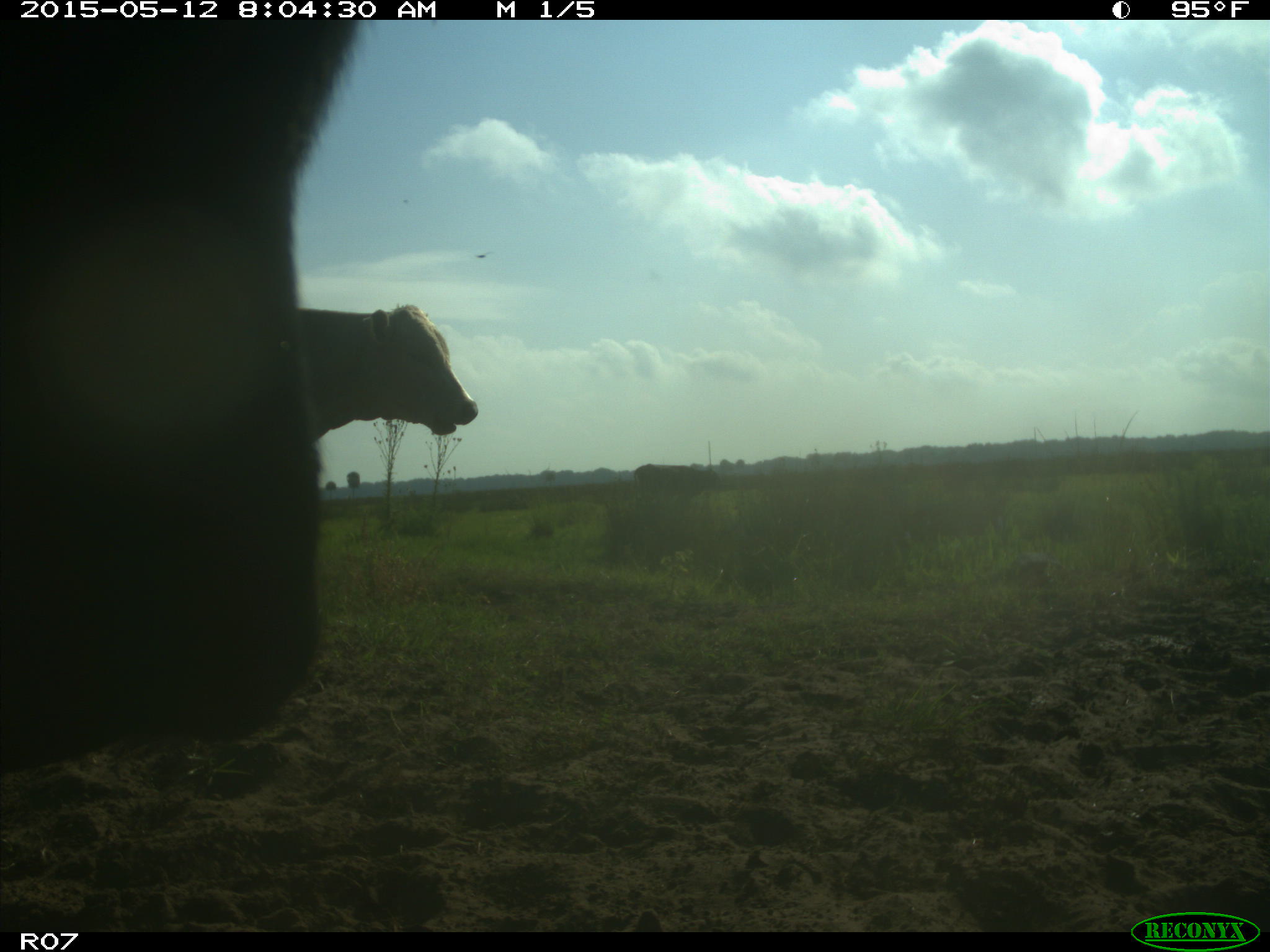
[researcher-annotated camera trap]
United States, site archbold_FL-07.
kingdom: Animalia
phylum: Chordata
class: Mammalia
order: Artiodactyla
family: Bovidae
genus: Bos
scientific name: Bos taurus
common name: domestic cow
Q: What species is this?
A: Bos taurus (domestic cow).